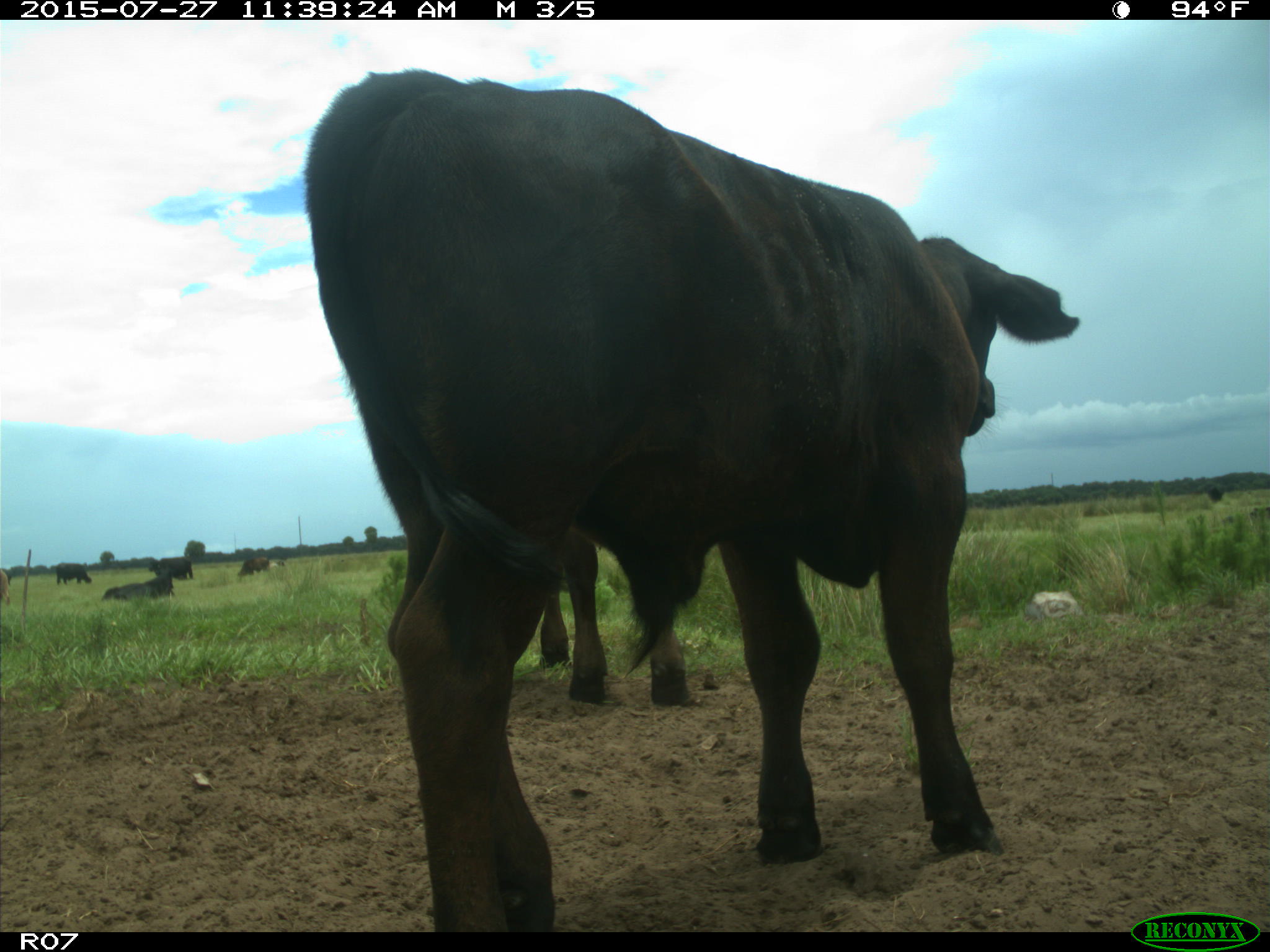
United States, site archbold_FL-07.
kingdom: Animalia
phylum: Chordata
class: Mammalia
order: Artiodactyla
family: Bovidae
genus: Bos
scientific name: Bos taurus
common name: domestic cow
Bos taurus (domestic cow).